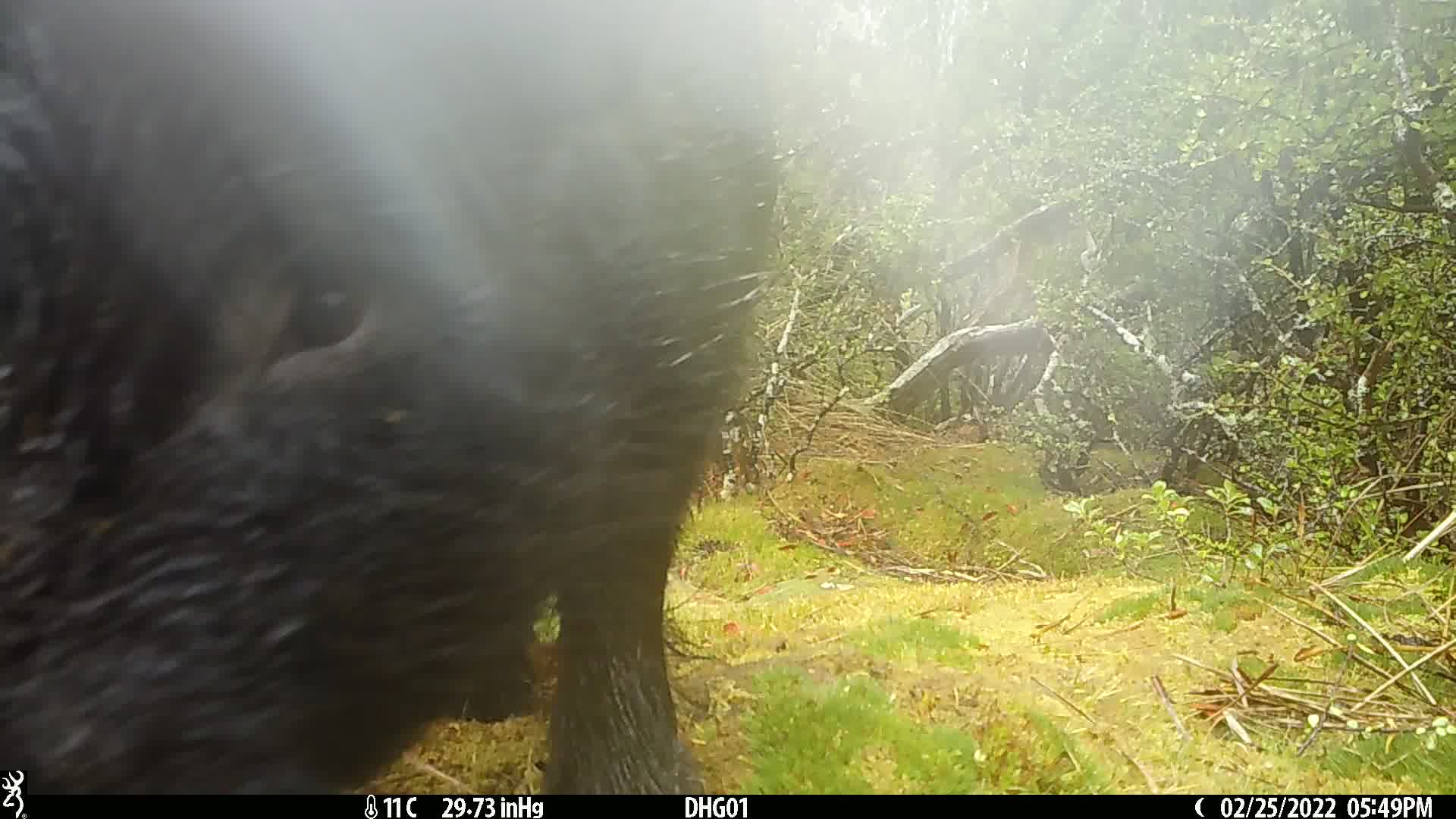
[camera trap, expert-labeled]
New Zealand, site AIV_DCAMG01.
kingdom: Animalia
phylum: Chordata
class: Mammalia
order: Artiodactyla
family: Suidae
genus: Sus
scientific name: Sus scrofa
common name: pig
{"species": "pig (Sus scrofa)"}